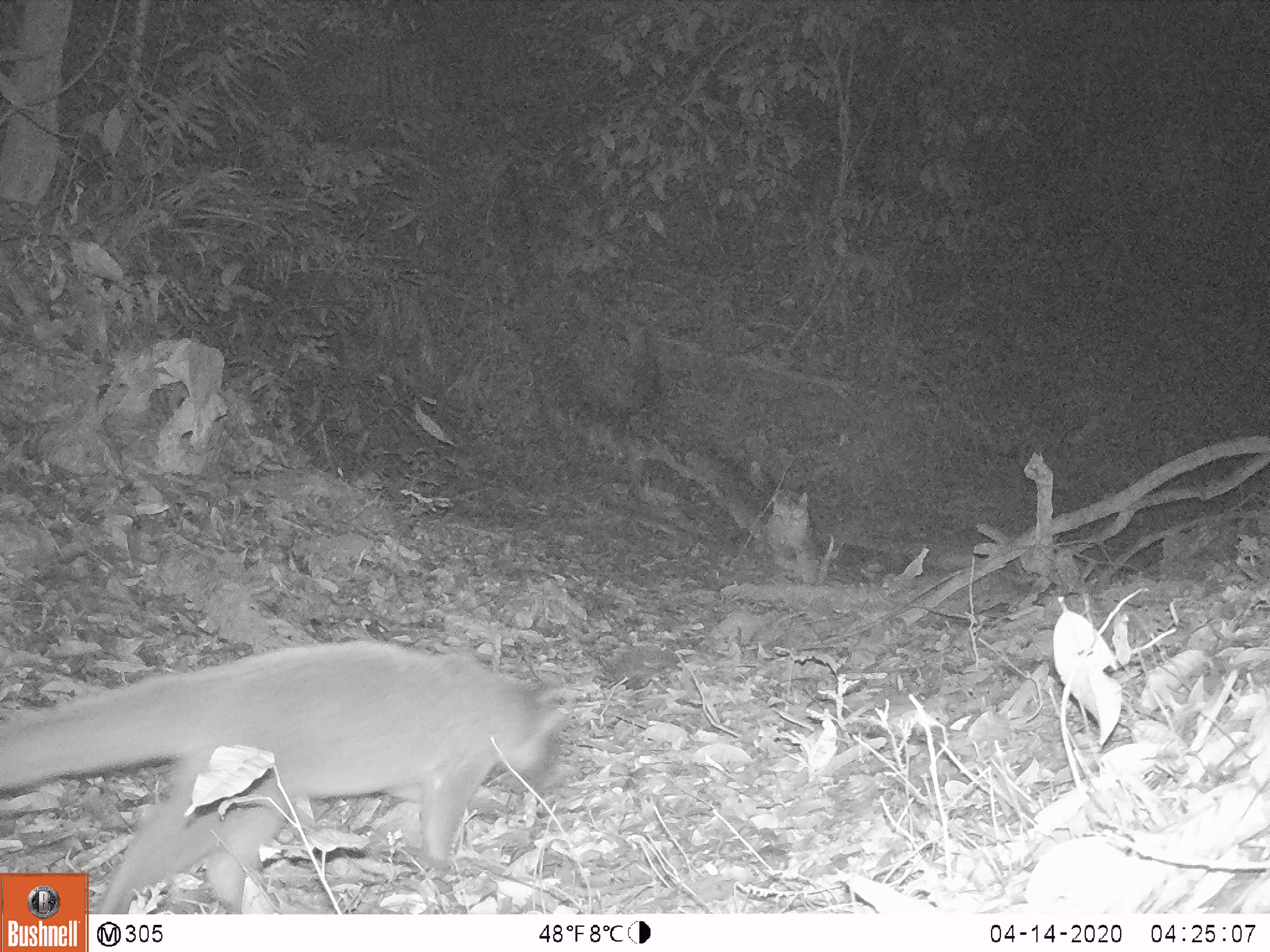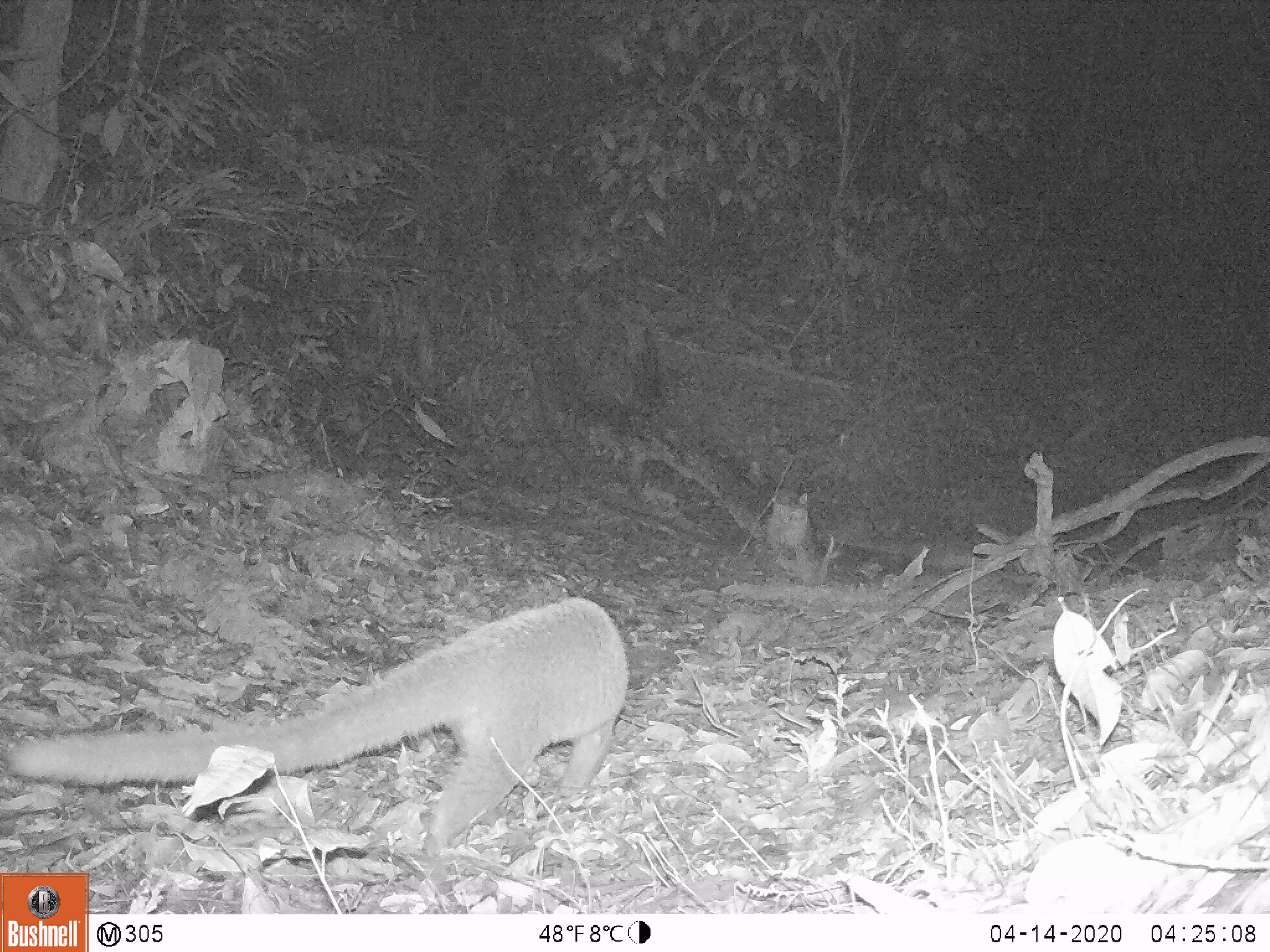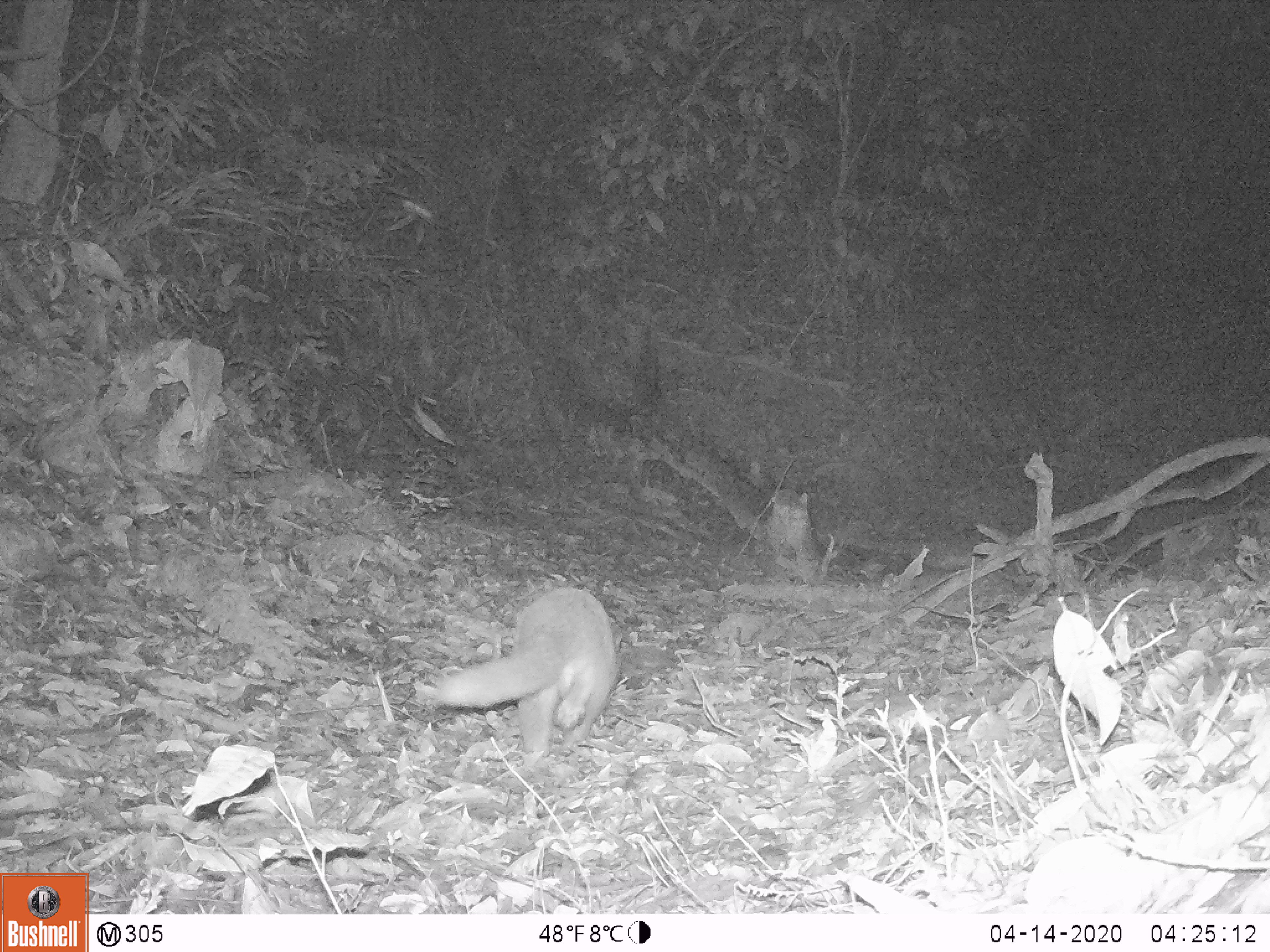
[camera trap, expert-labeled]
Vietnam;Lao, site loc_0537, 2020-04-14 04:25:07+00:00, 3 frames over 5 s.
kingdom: Animalia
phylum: Chordata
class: Mammalia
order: Carnivora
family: Viverridae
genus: Paguma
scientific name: Paguma larvata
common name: masked palm civet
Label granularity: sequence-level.